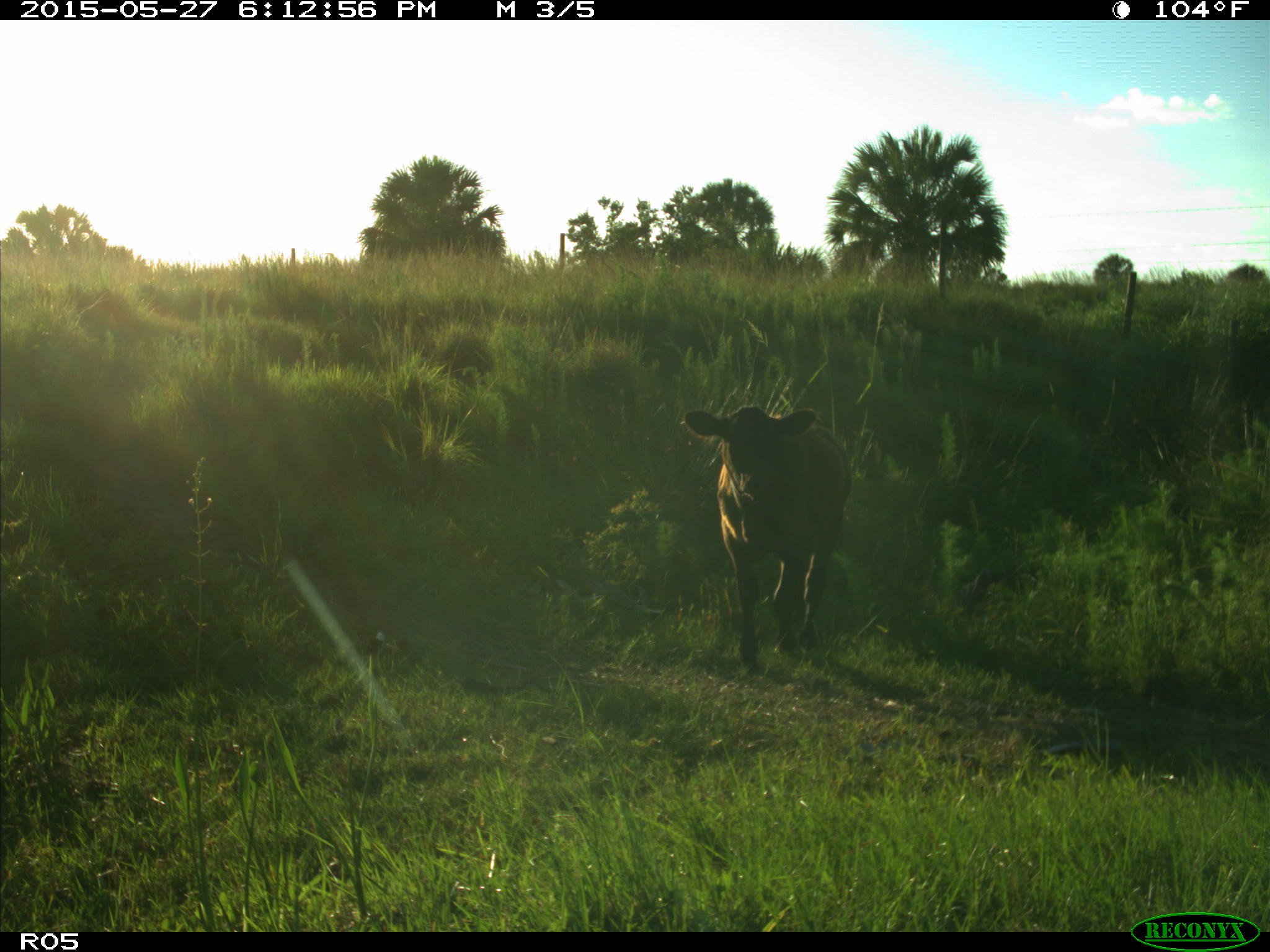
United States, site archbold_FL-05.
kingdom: Animalia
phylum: Chordata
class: Mammalia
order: Artiodactyla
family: Bovidae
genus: Bos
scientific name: Bos taurus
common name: domestic cow